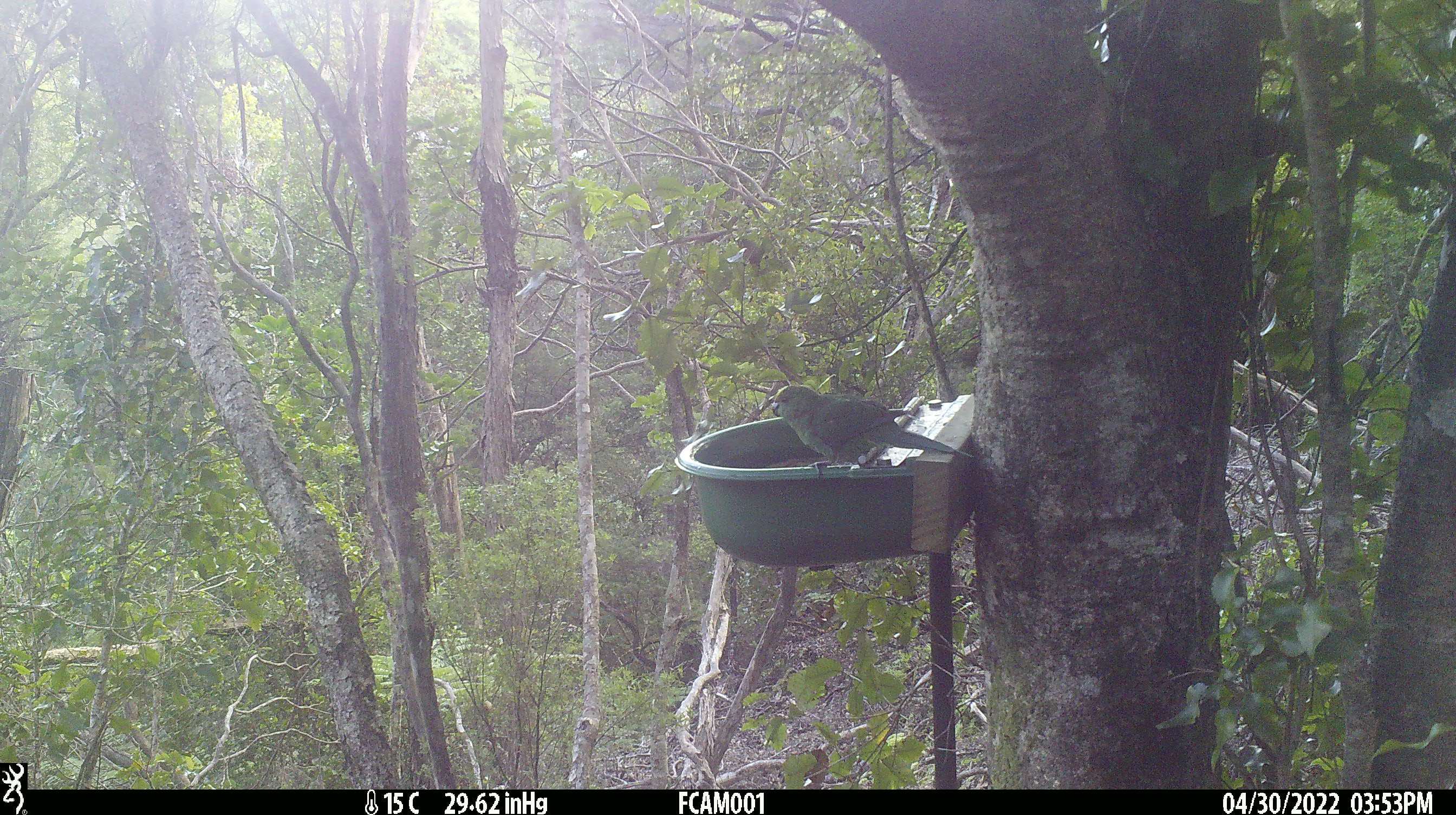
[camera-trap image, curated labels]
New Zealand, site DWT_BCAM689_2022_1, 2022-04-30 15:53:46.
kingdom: Animalia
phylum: Chordata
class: Aves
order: Psittaciformes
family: Psittaculidae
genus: Cyanoramphus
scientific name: Cyanoramphus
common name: parakeet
Parakeet (Cyanoramphus).